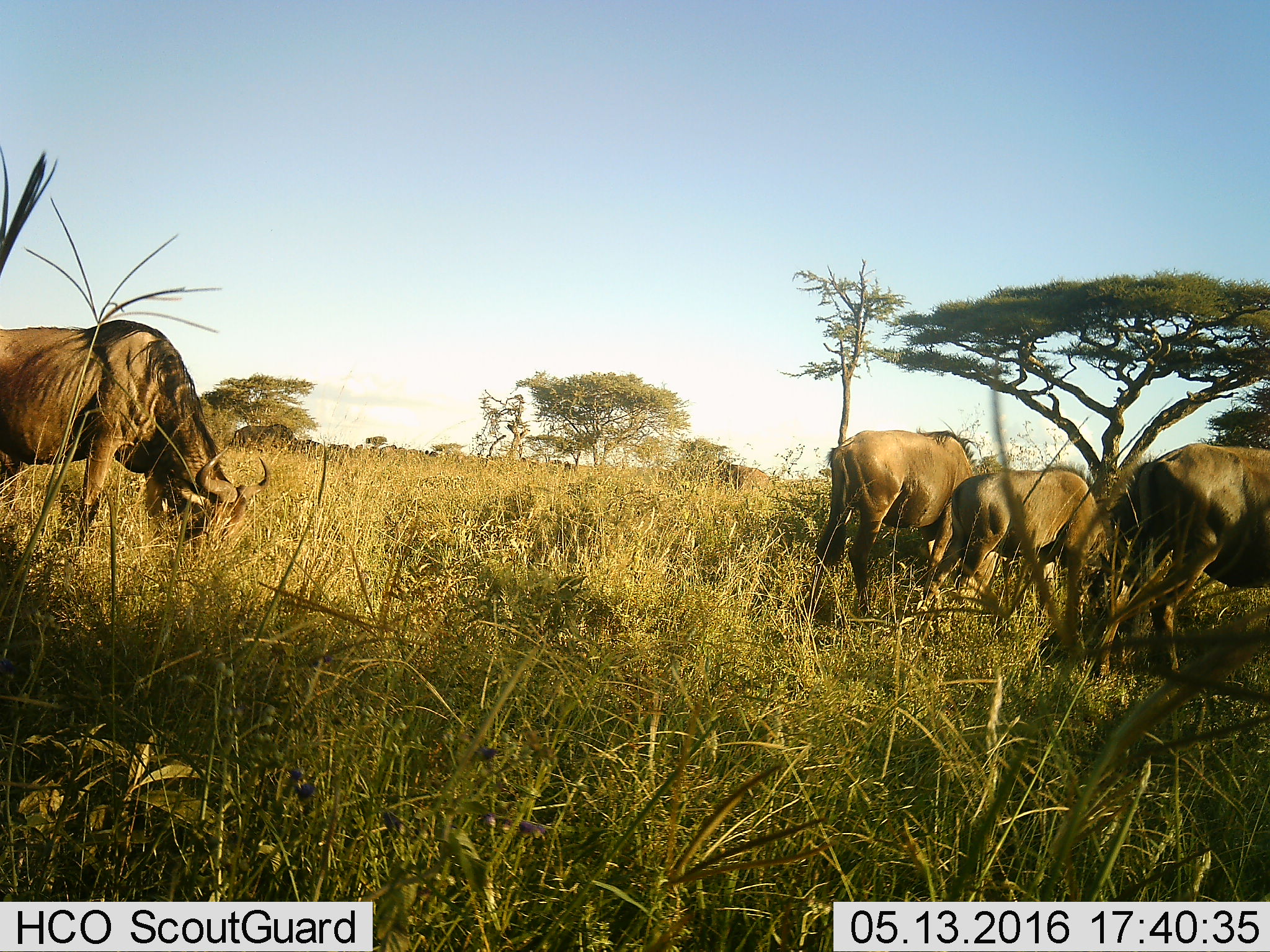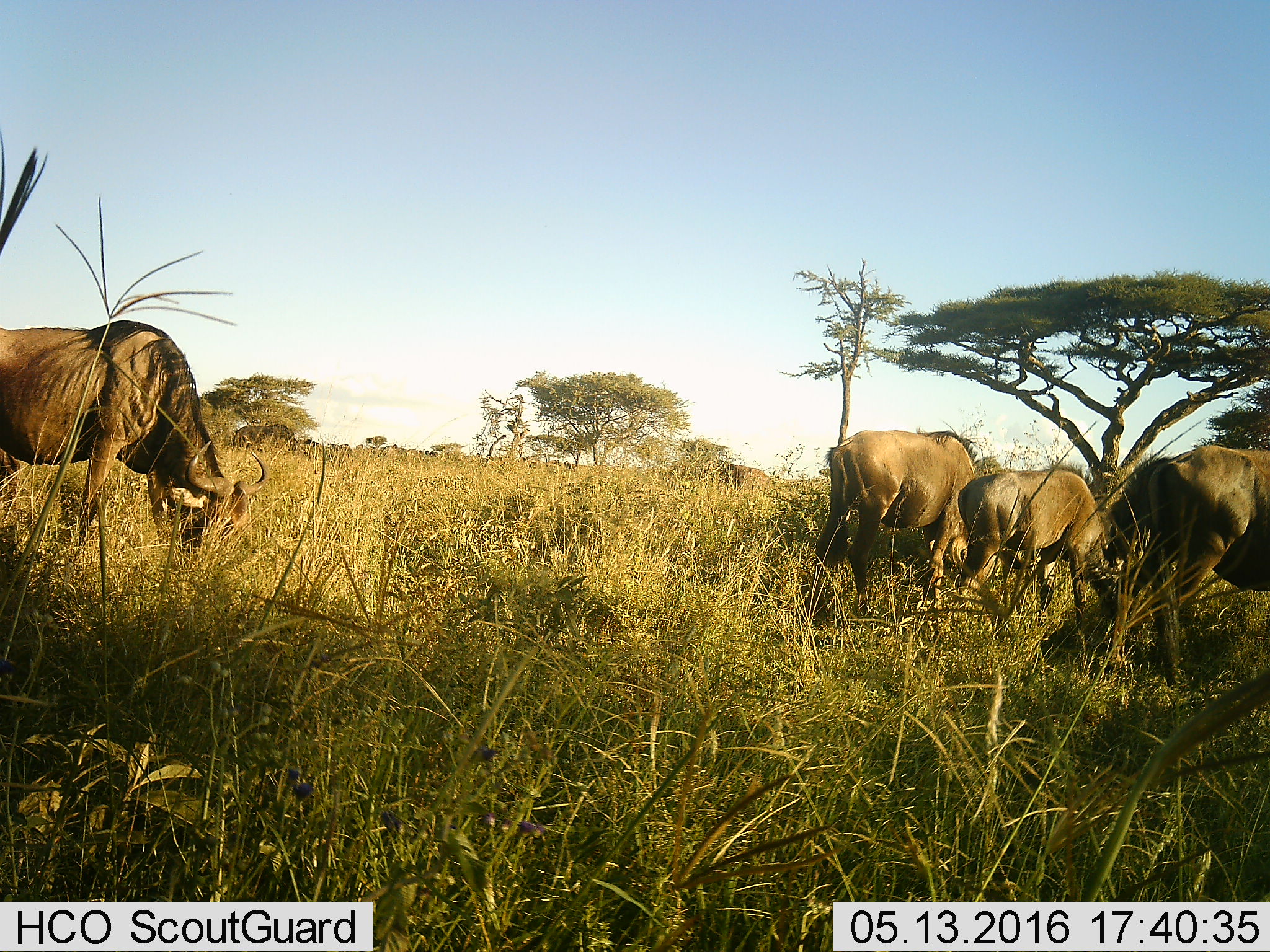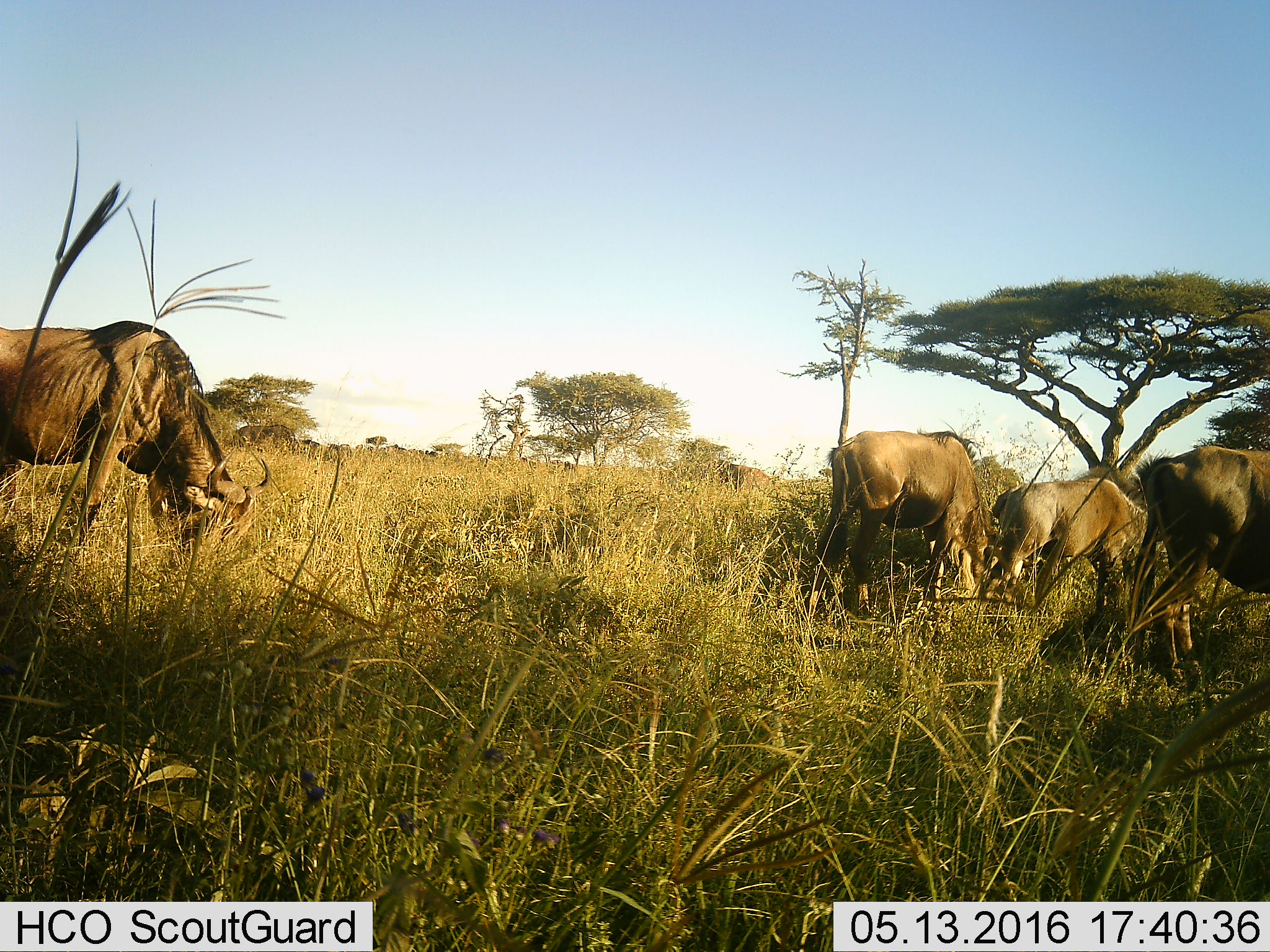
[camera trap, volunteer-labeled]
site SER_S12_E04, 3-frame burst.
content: unidentified animal